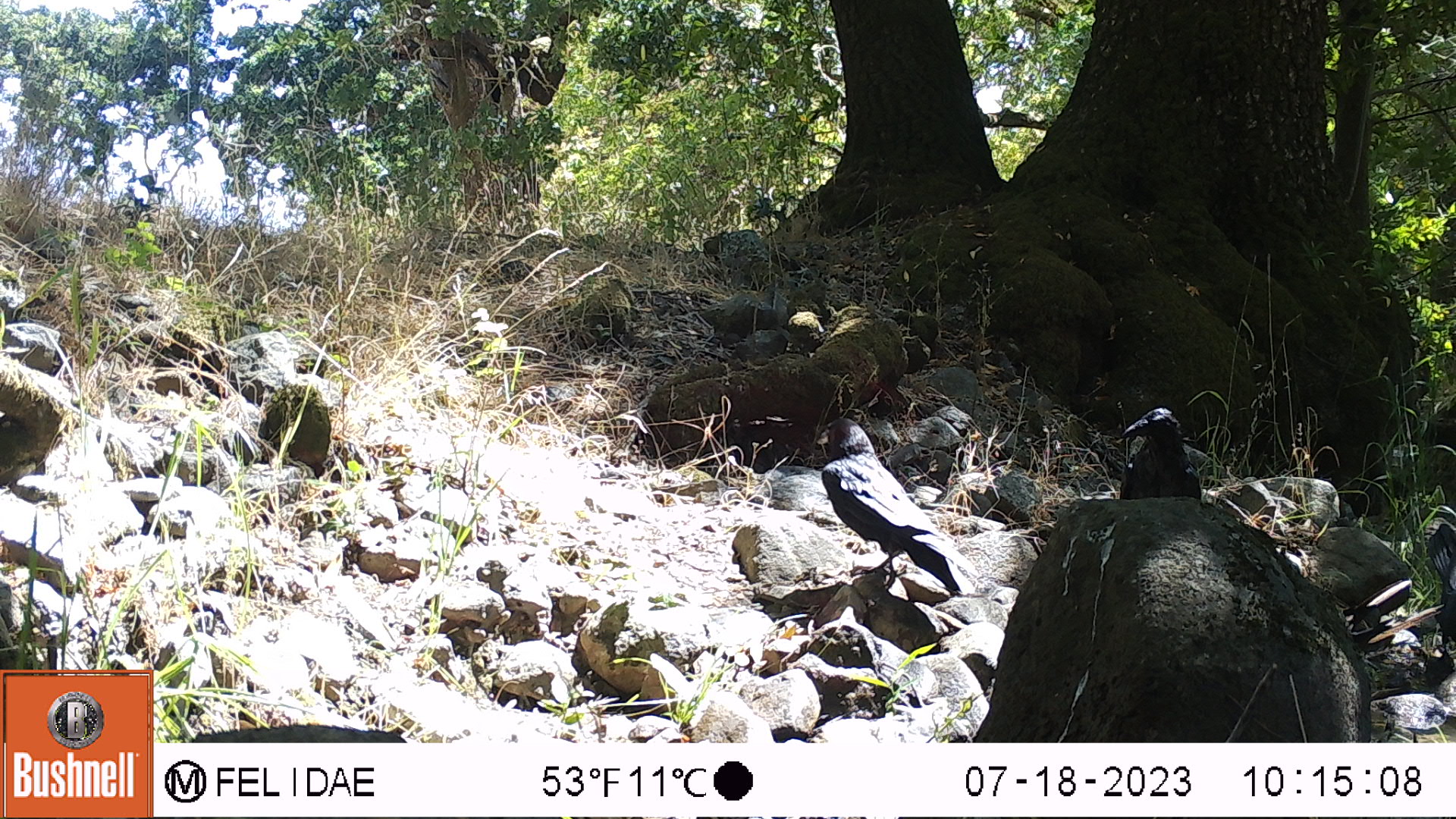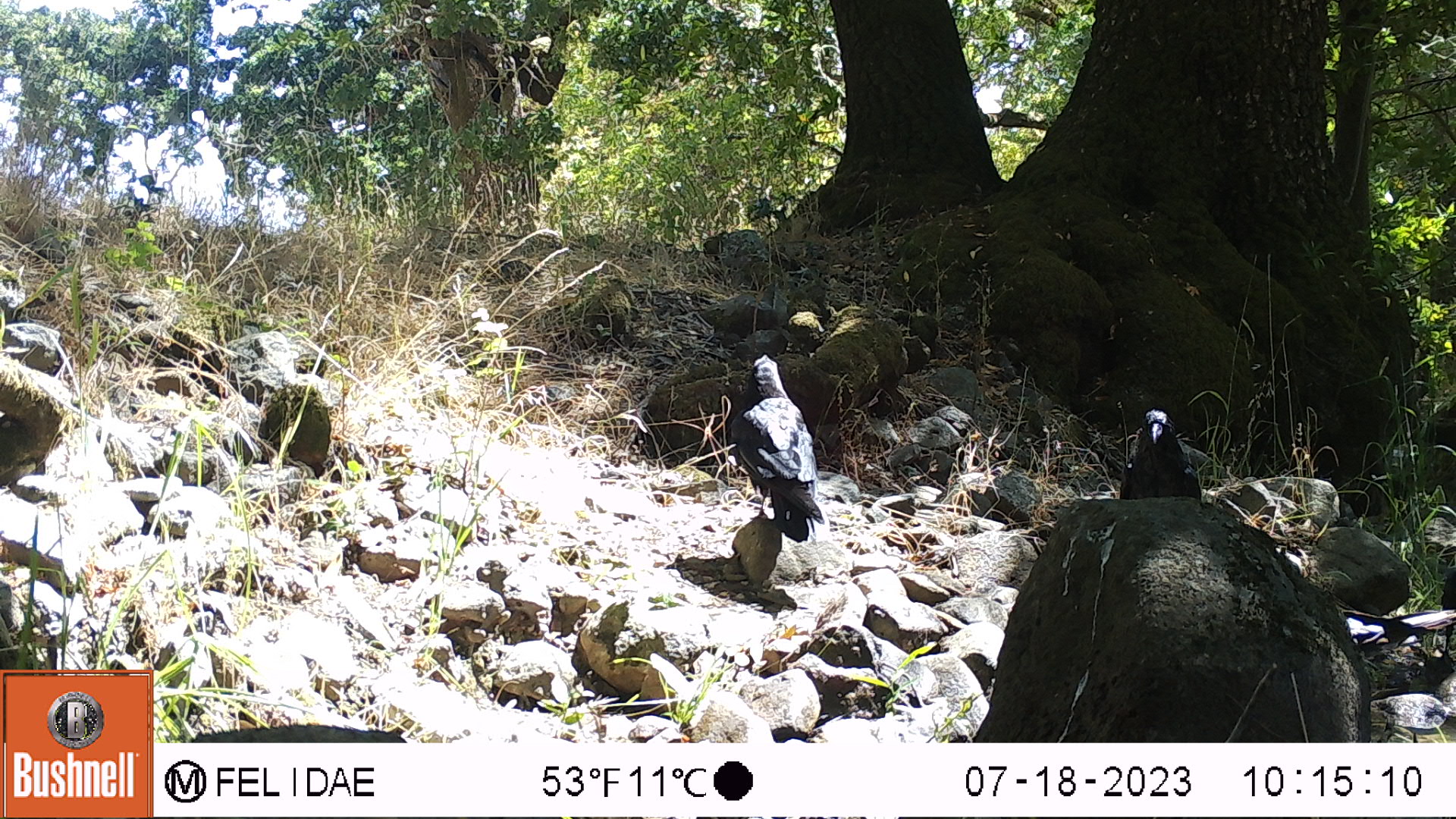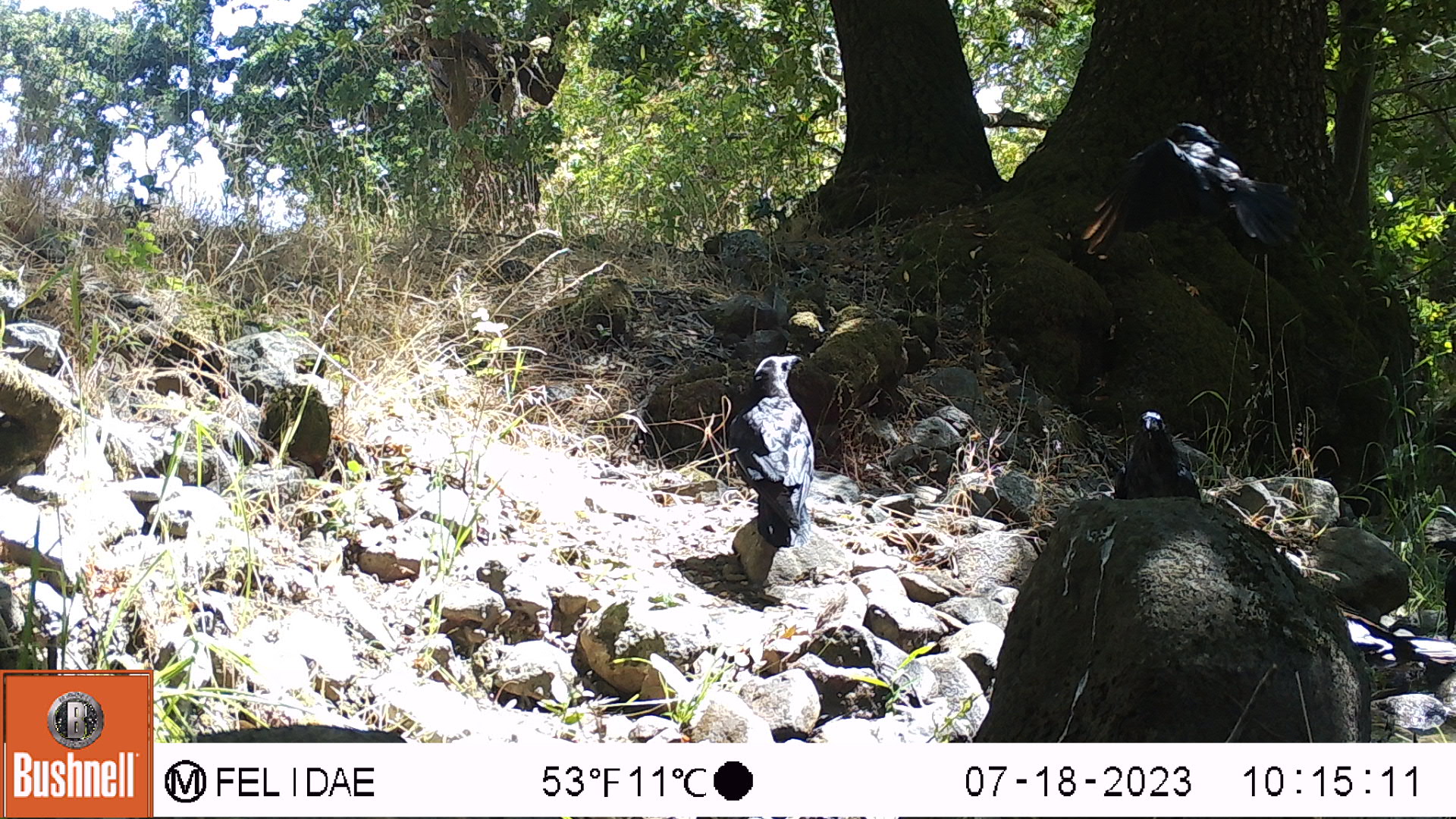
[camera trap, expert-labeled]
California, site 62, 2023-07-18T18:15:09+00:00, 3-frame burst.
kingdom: Animalia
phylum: Chordata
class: Aves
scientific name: Aves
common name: bird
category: unknown bird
Unknown bird (bird) (Aves).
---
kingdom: Animalia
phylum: Chordata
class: Aves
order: Passeriformes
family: Corvidae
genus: Corvus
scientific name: Corvus corax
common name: common raven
Common raven (Corvus corax).